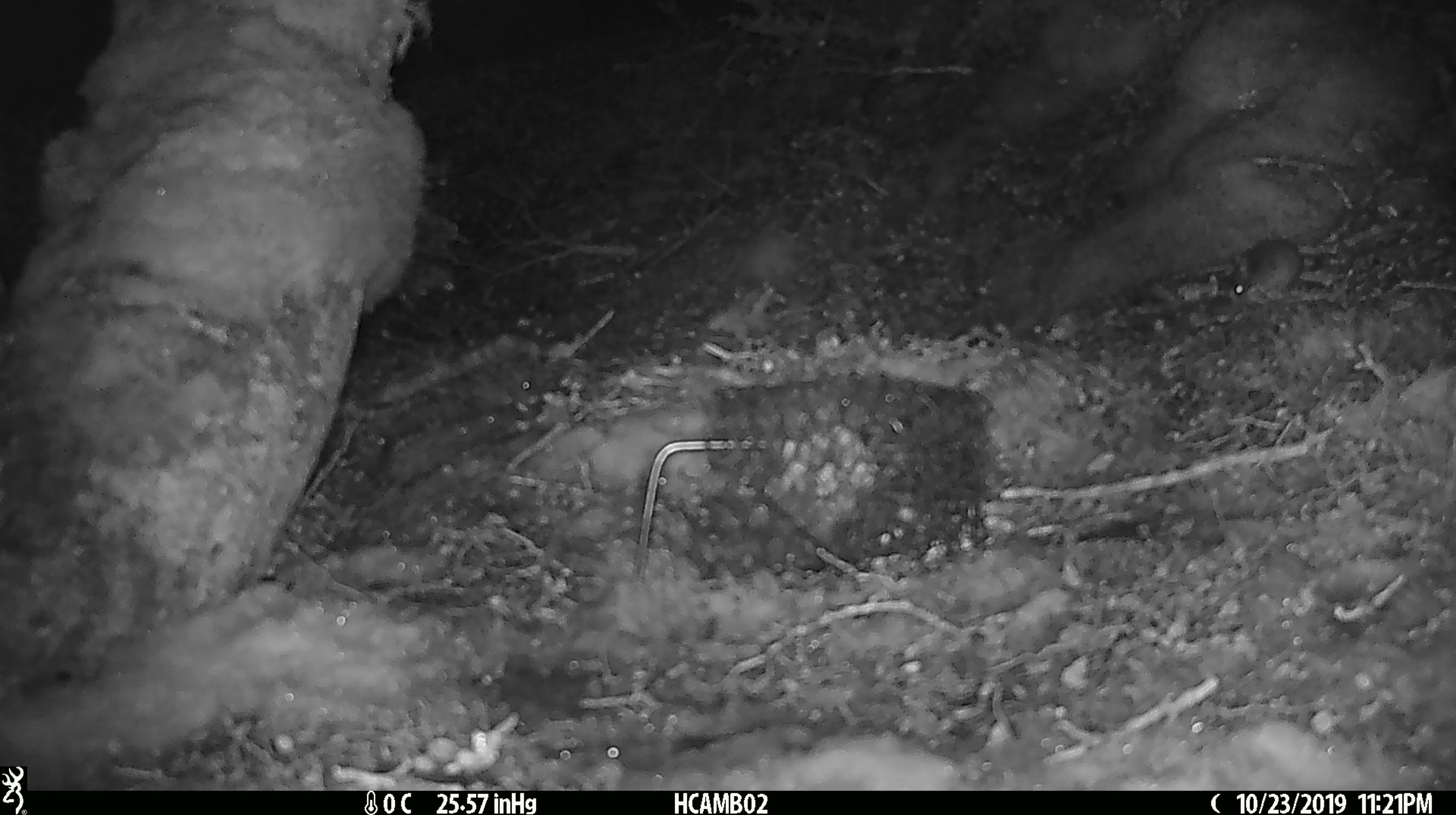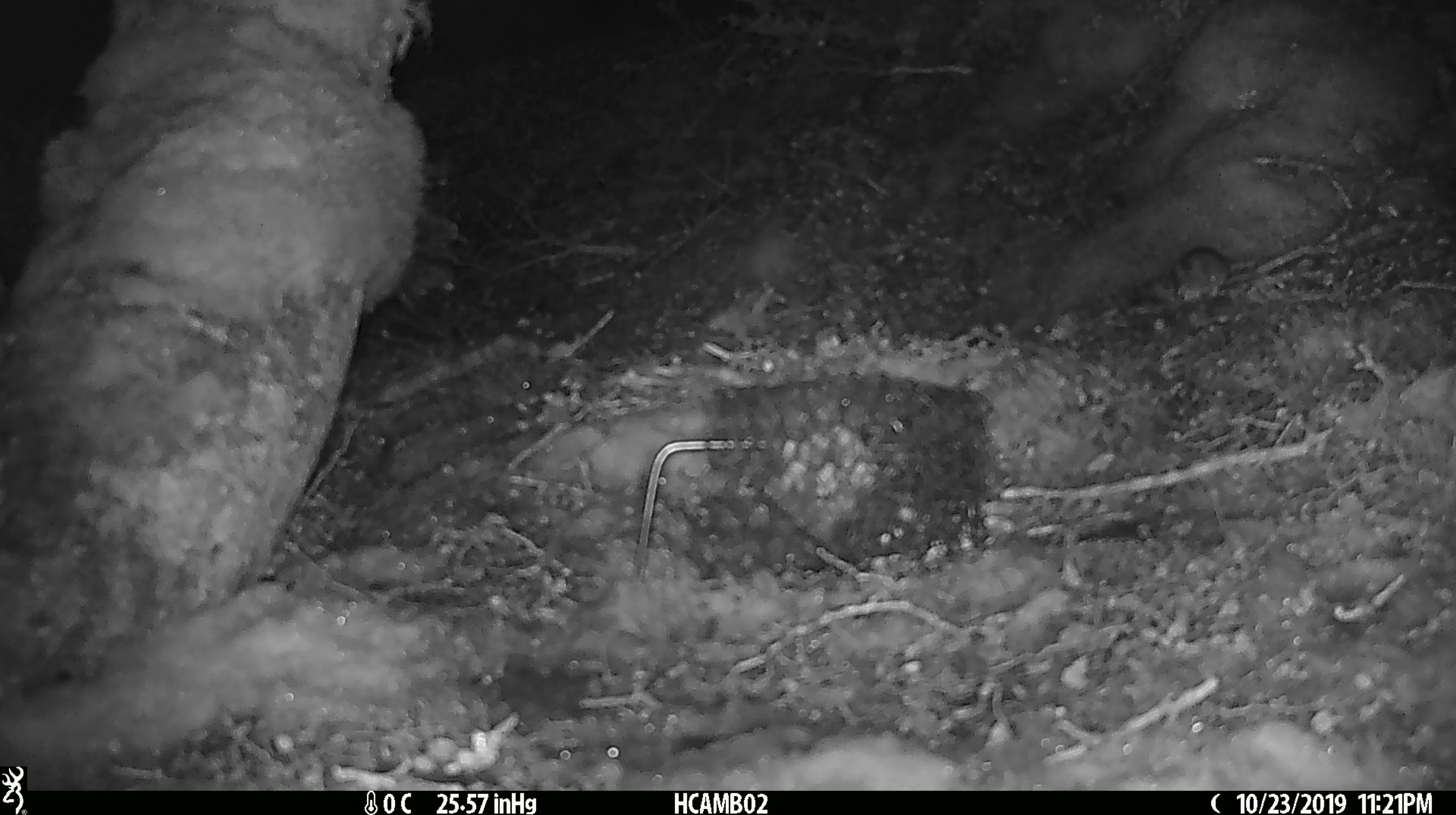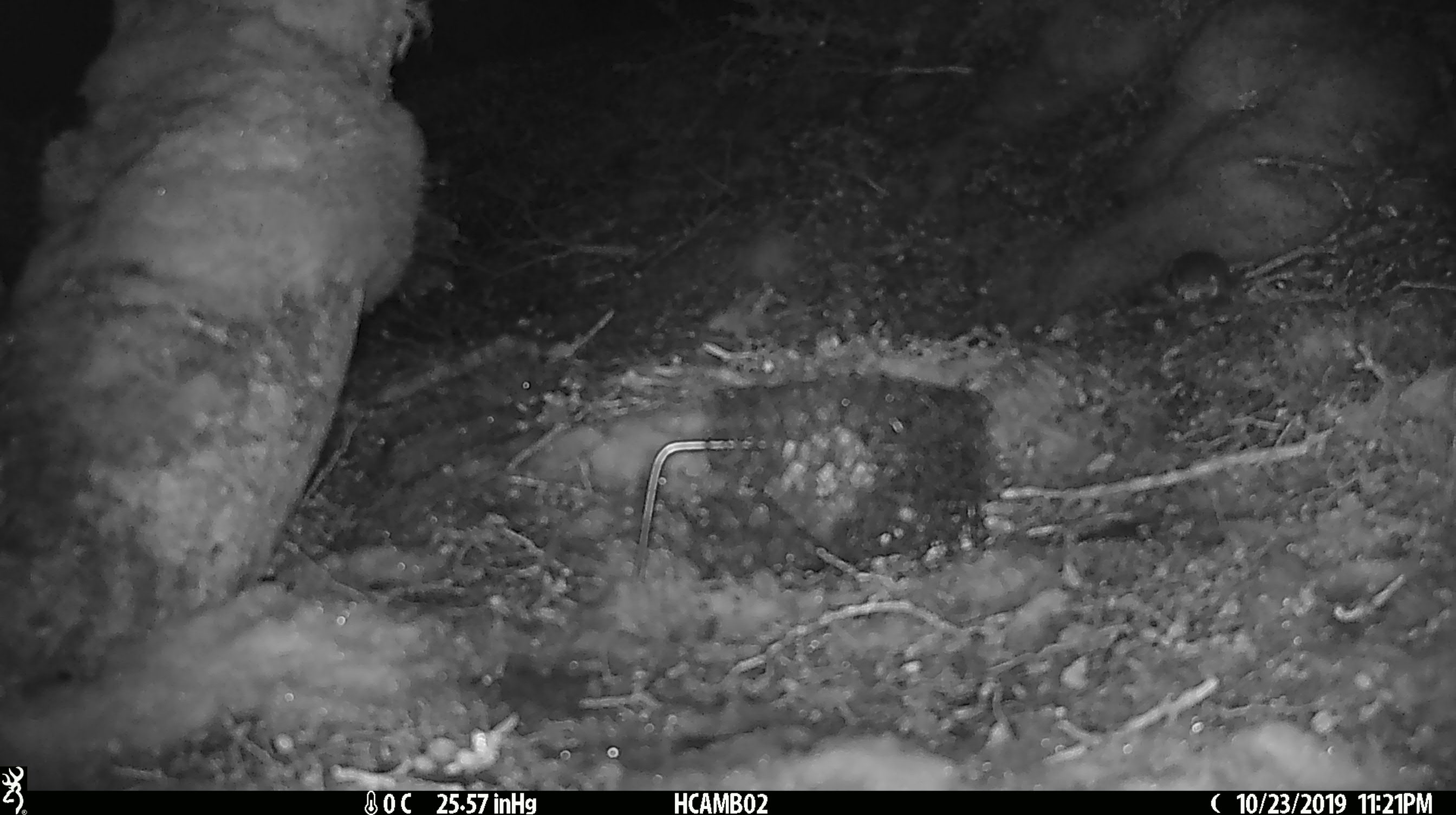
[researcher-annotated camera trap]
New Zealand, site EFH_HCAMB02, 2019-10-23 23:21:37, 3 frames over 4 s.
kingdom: Animalia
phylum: Chordata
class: Mammalia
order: Rodentia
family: Muridae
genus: Mus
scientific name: Mus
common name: mouse